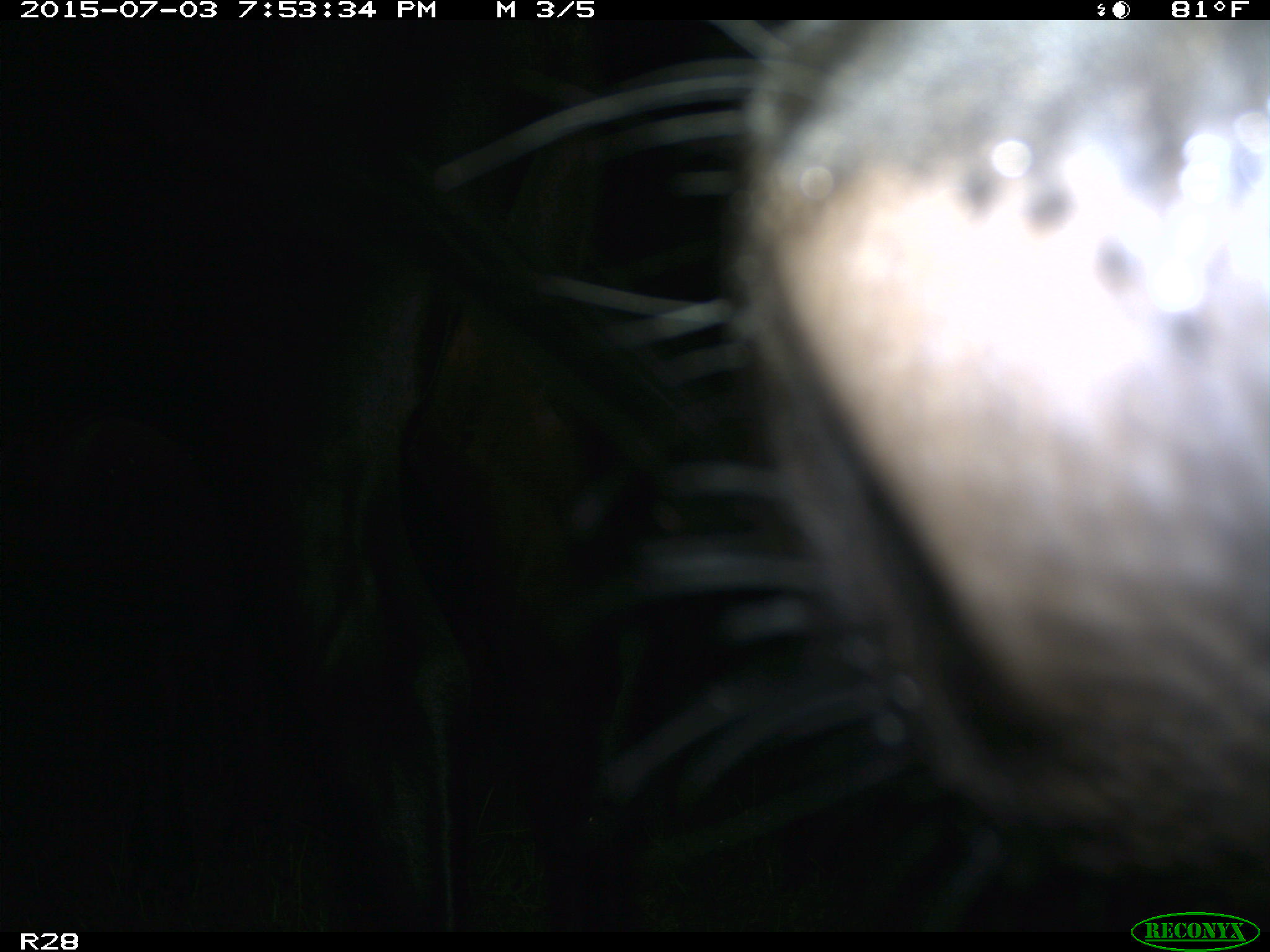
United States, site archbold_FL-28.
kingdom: Animalia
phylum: Chordata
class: Mammalia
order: Artiodactyla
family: Bovidae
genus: Bos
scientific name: Bos taurus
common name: domestic cow